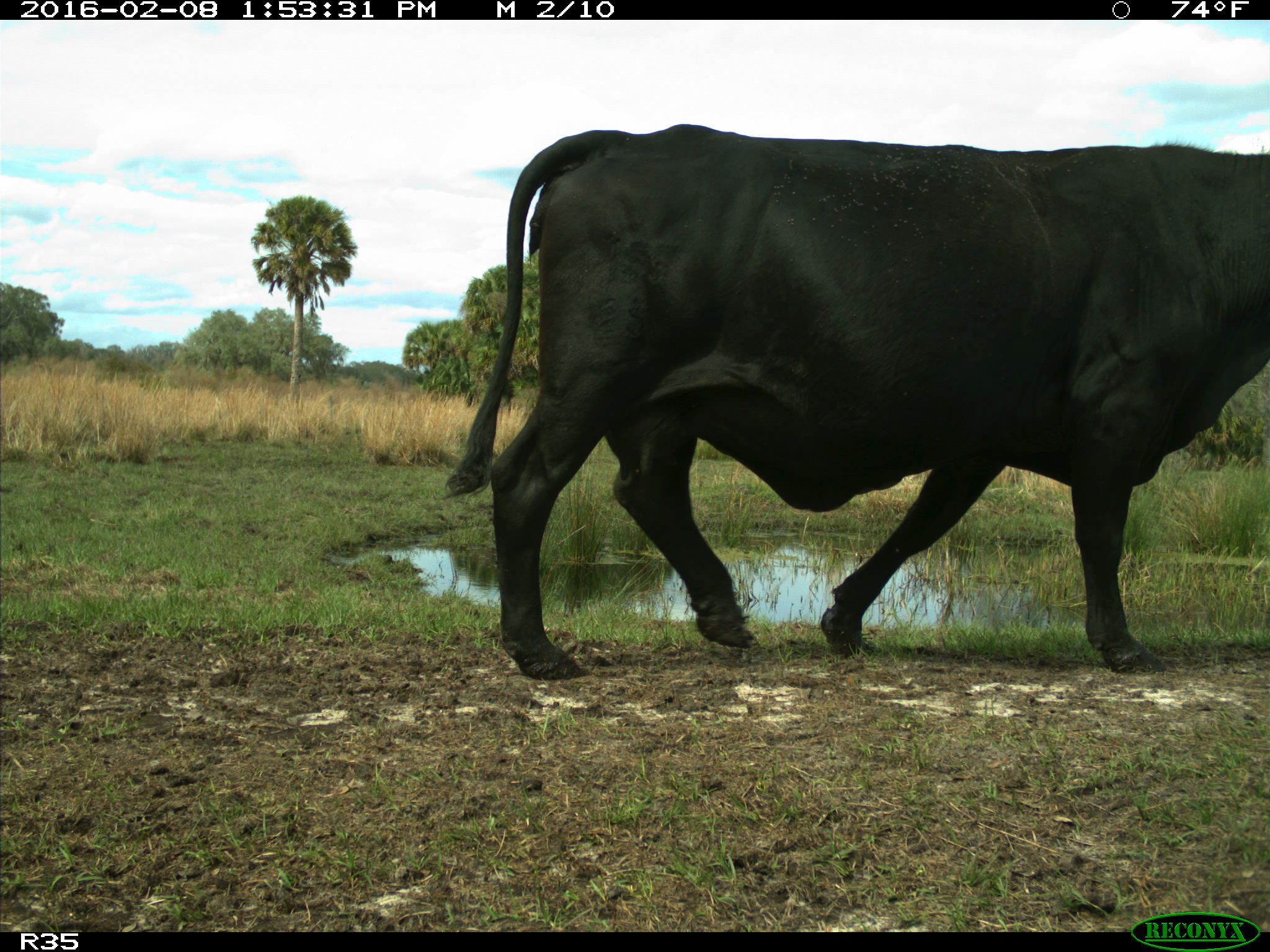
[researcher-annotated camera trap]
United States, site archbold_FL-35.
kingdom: Animalia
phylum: Chordata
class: Mammalia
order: Artiodactyla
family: Bovidae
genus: Bos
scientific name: Bos taurus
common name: domestic cow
Bos taurus (domestic cow).